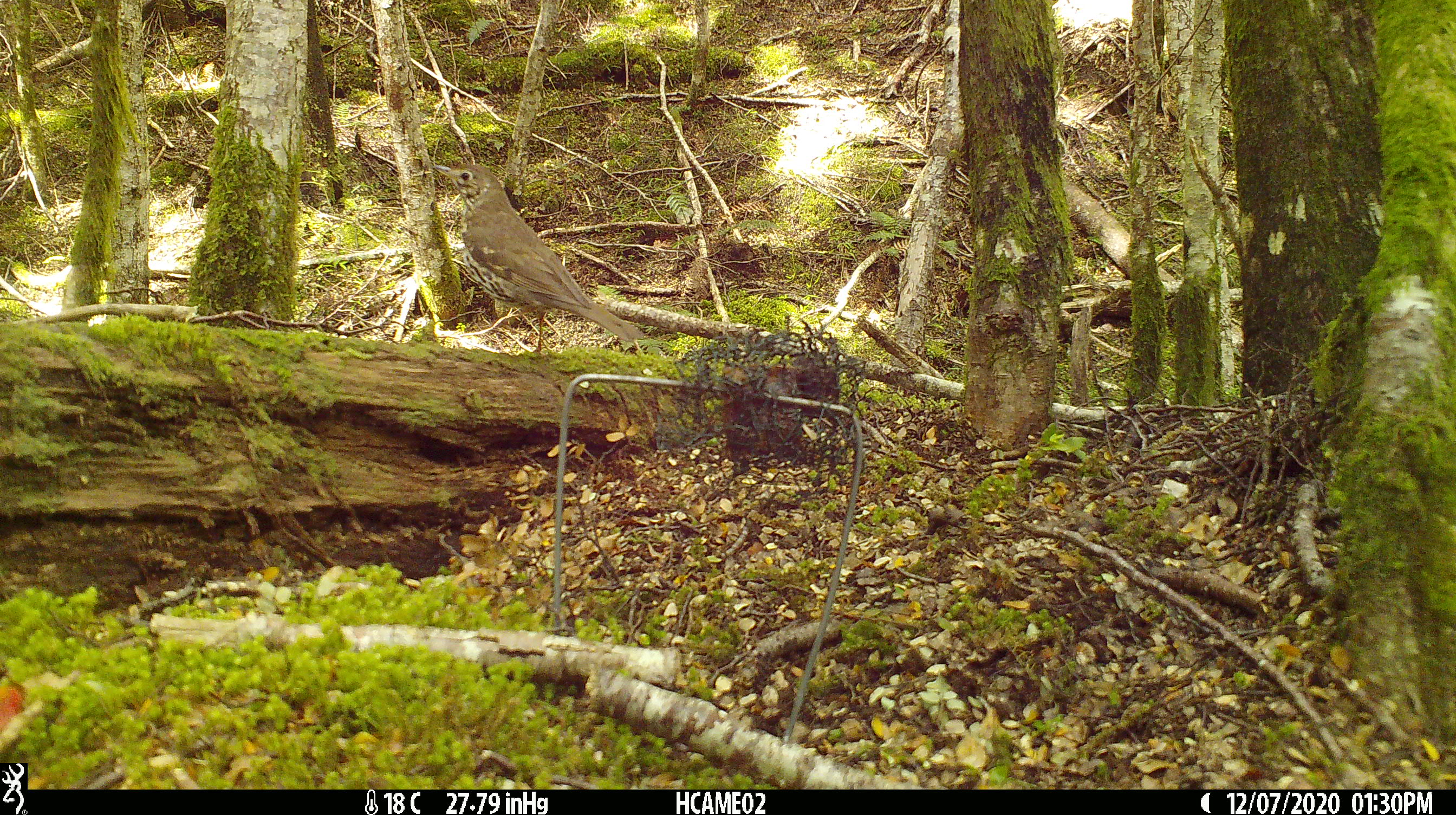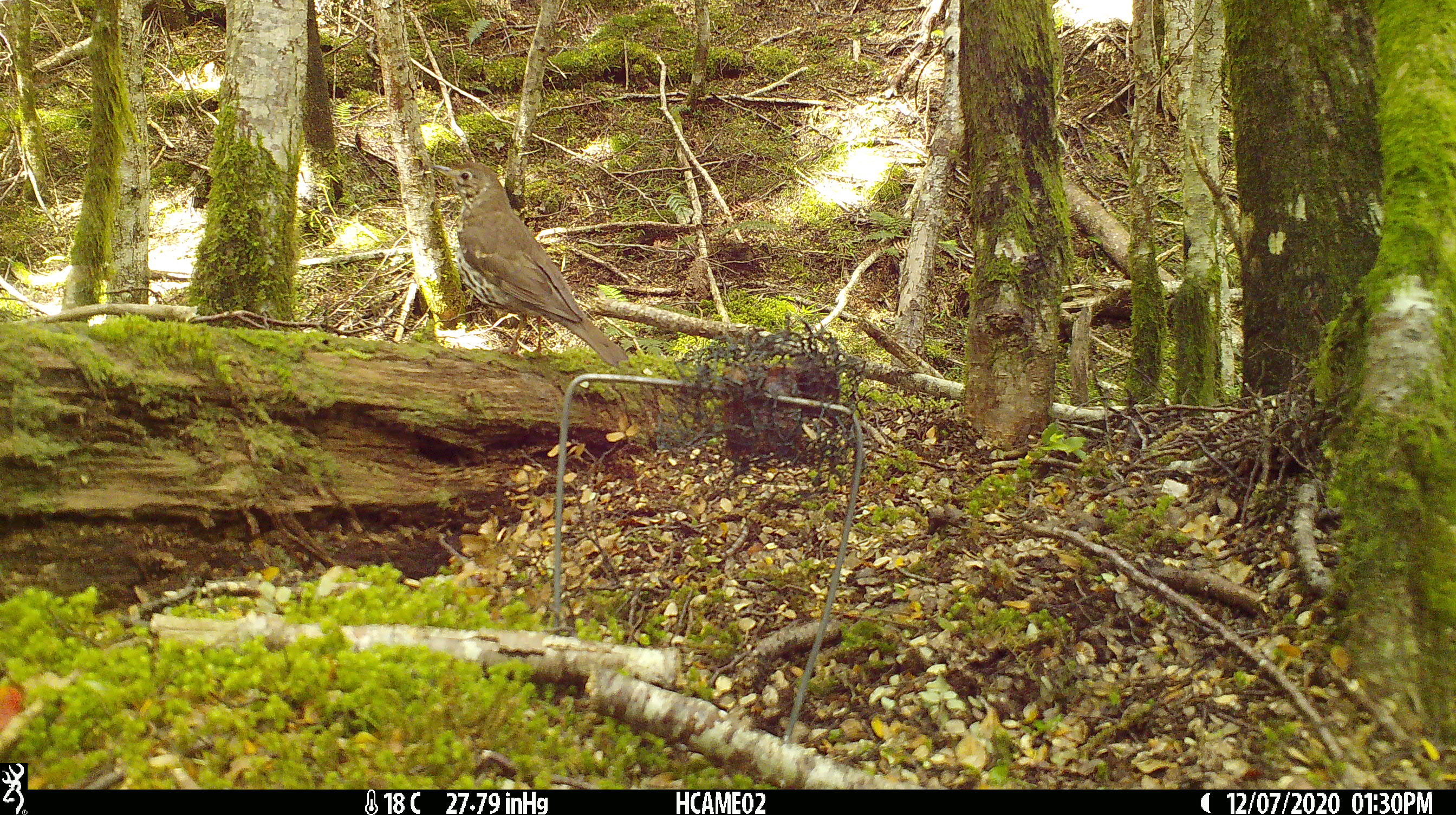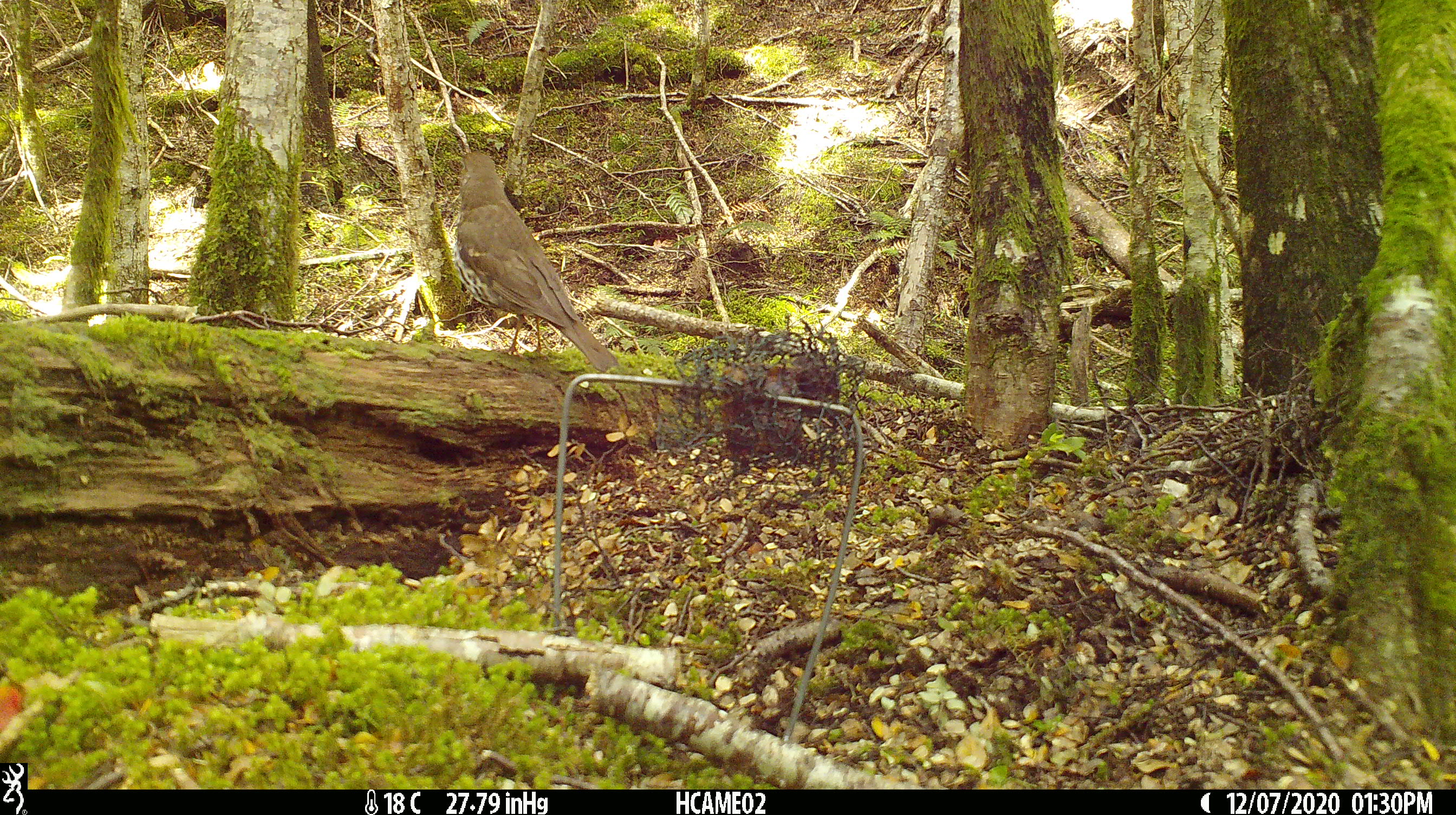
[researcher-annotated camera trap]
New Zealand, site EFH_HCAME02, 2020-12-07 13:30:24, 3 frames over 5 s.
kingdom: Animalia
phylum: Chordata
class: Aves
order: Passeriformes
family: Turdidae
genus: Turdus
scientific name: Turdus philomelos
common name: song thrush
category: thrush